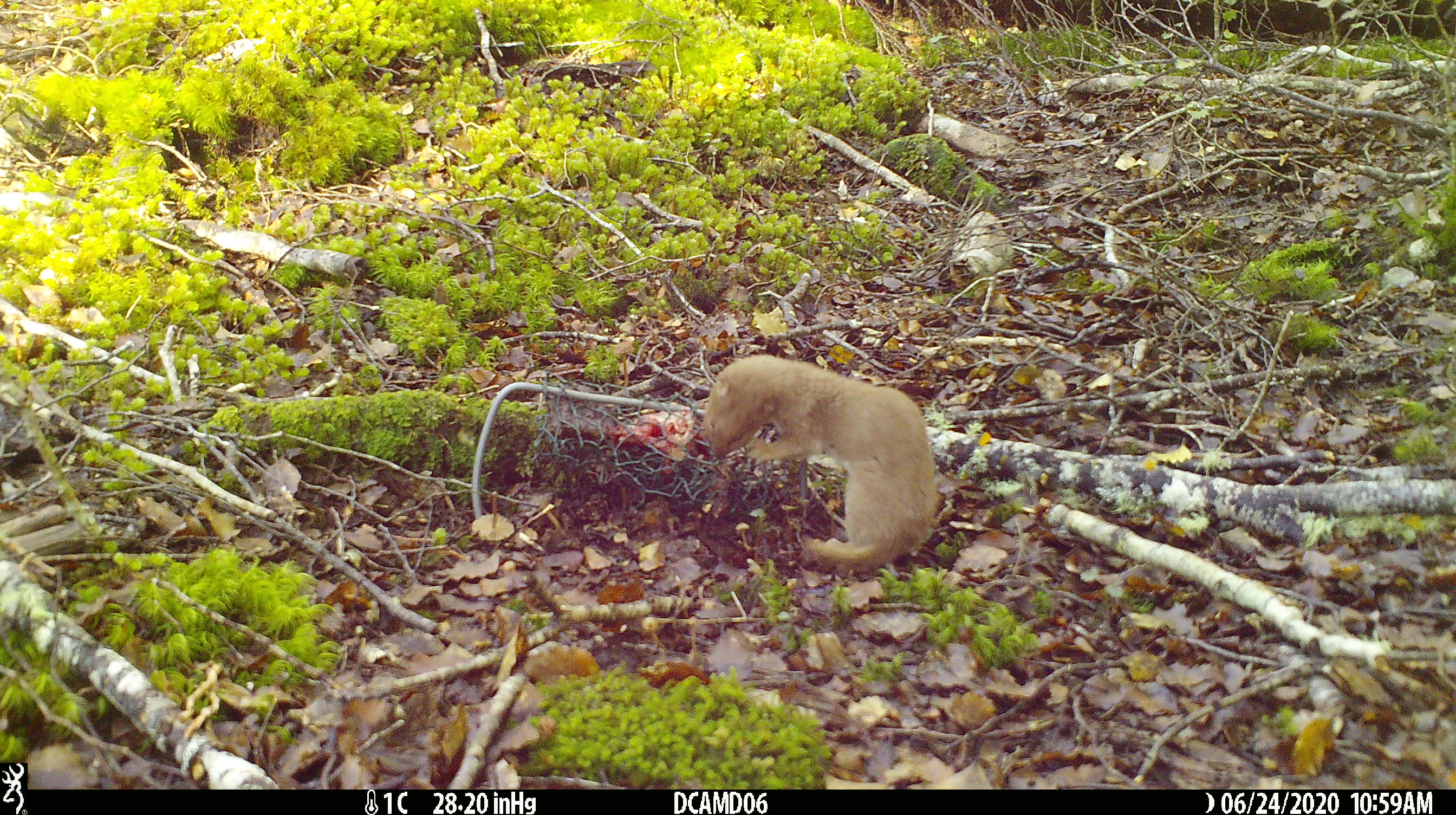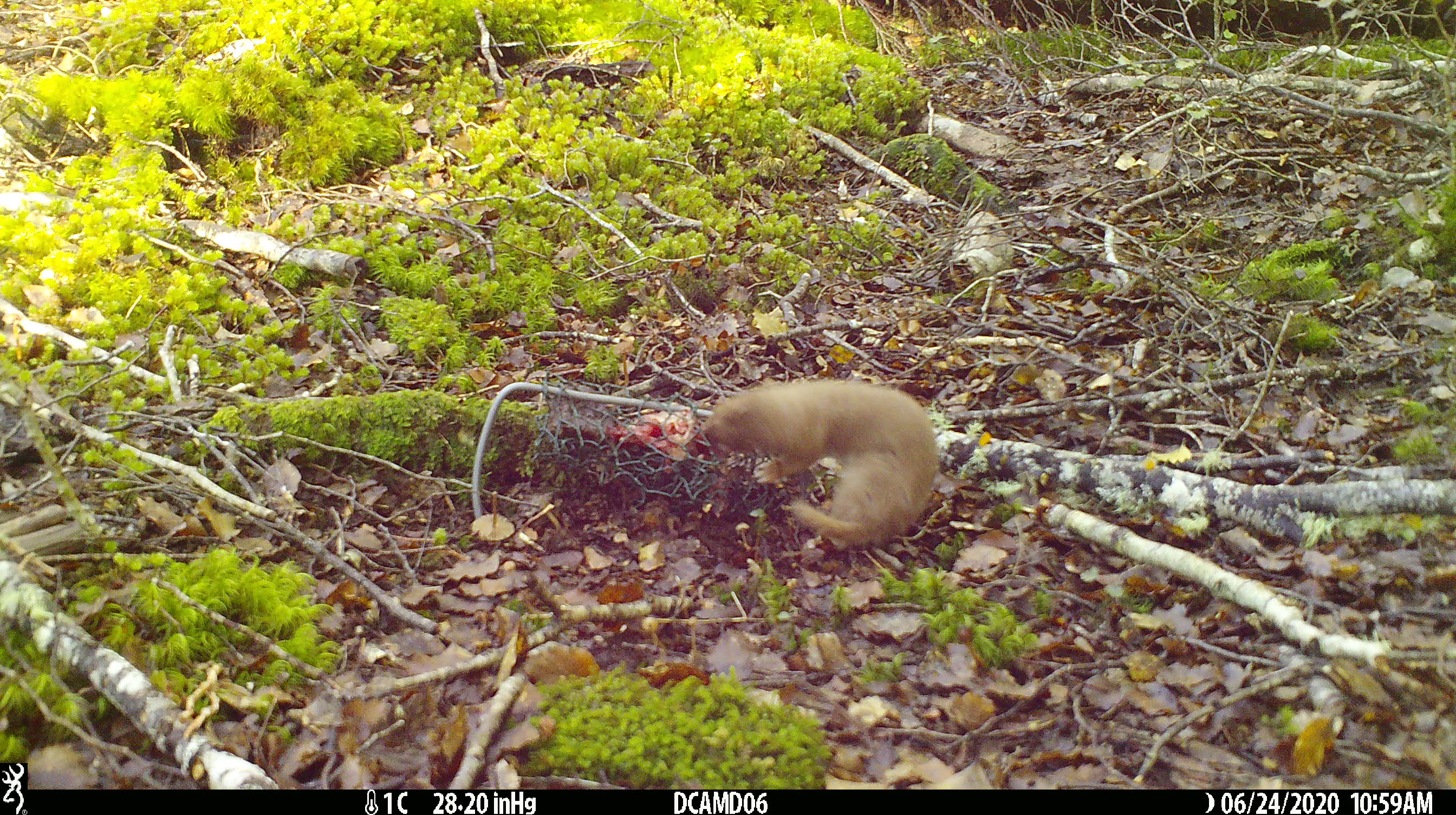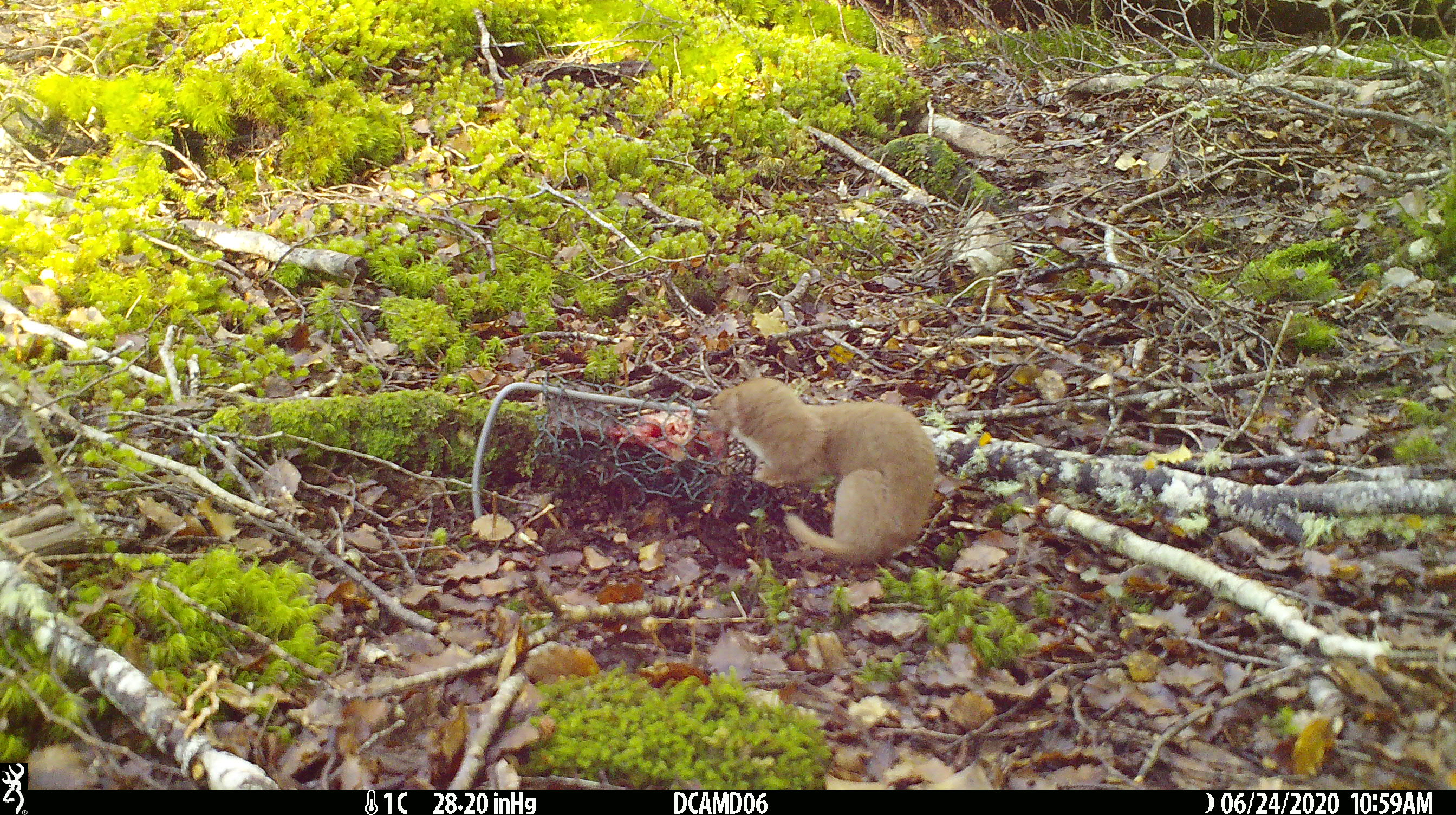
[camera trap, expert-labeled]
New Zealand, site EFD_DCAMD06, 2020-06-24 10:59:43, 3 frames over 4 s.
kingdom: Animalia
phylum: Chordata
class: Mammalia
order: Carnivora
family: Mustelidae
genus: Mustela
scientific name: Mustela nivalis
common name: least weasel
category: weasel